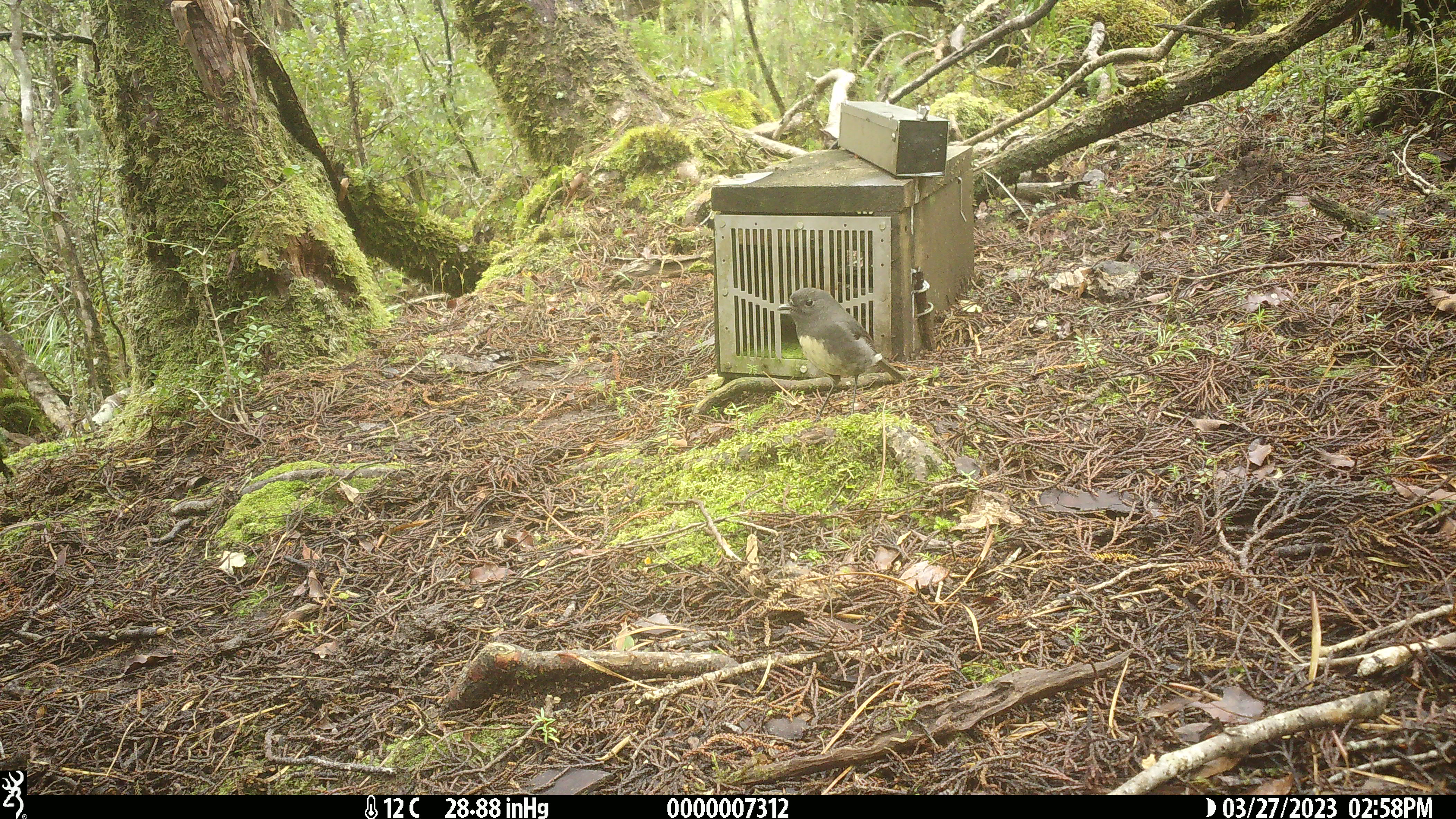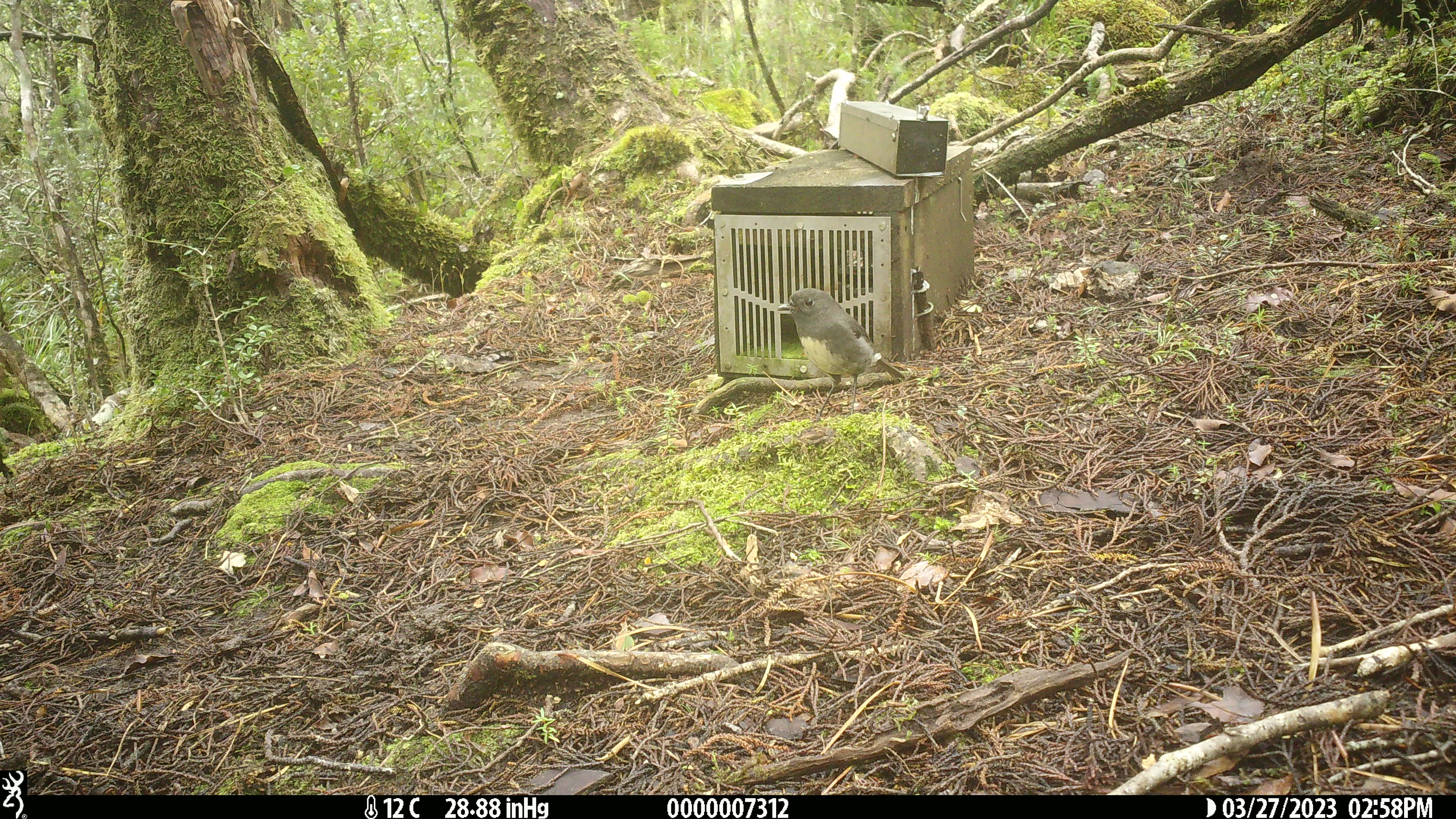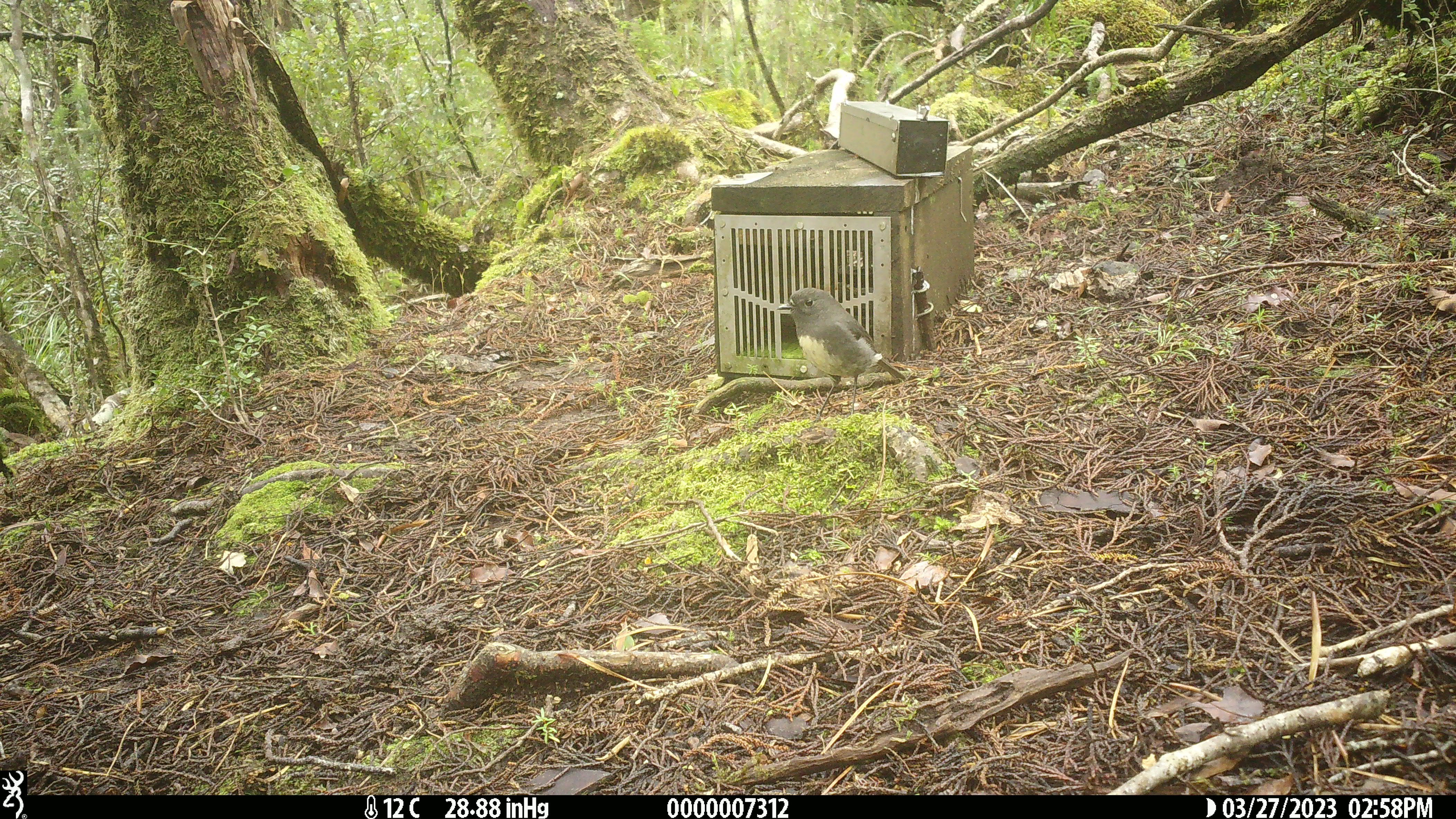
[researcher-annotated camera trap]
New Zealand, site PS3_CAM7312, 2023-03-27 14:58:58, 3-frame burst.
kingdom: Animalia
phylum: Chordata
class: Aves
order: Passeriformes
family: Petroicidae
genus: Petroica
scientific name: Petroica australis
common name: new zealand robin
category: robin